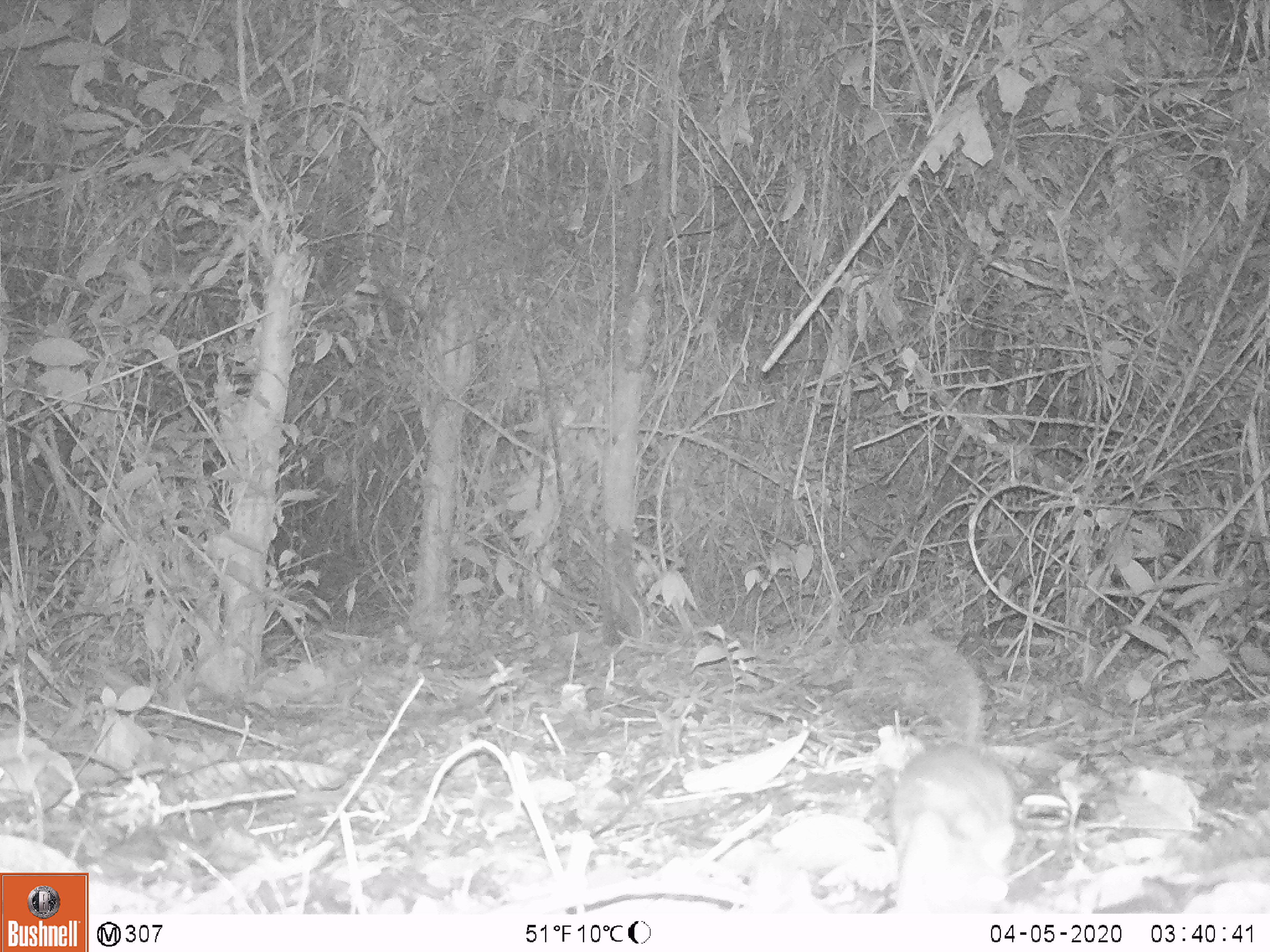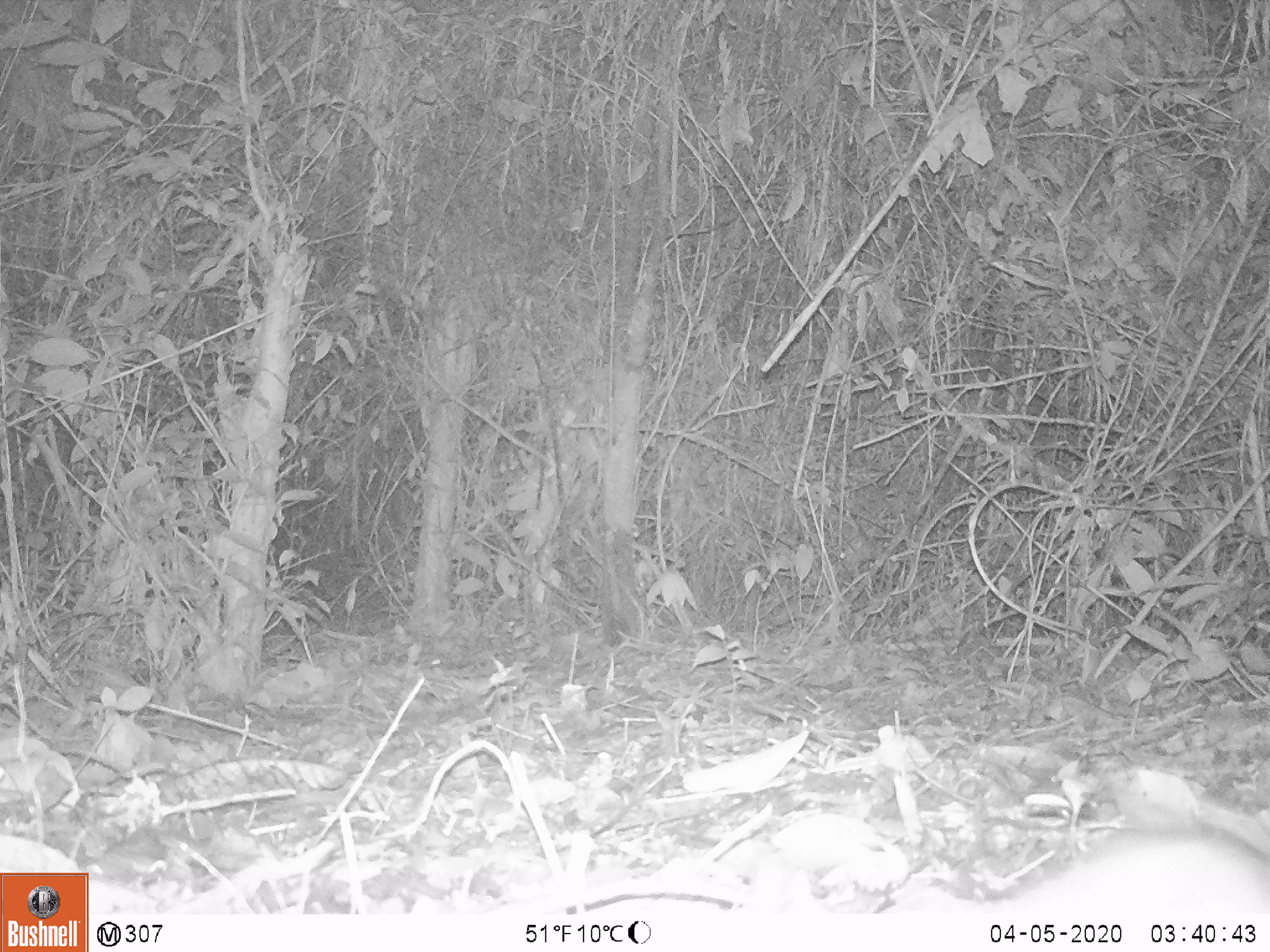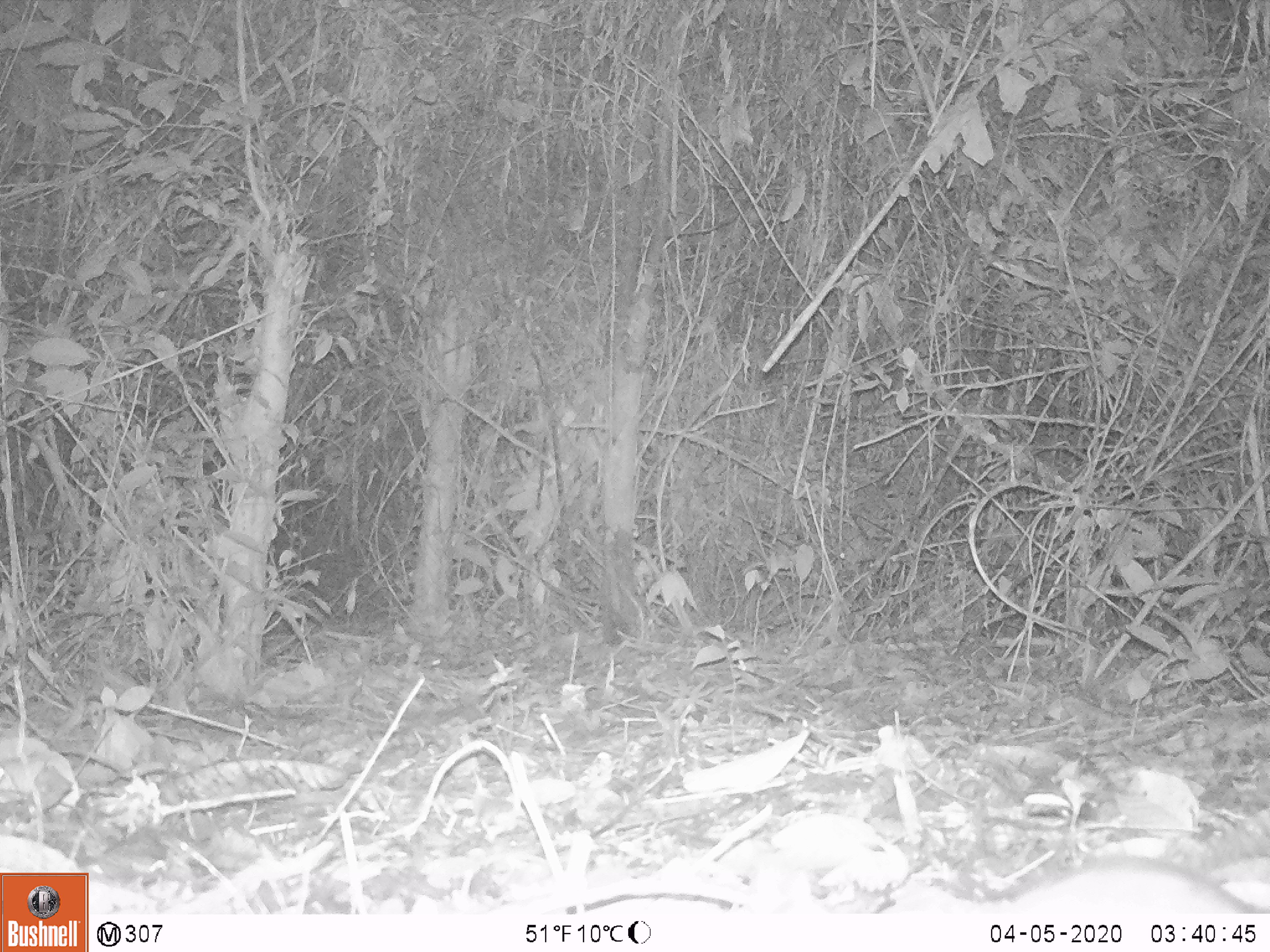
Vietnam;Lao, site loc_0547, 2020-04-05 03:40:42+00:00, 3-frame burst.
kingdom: Animalia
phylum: Chordata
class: Mammalia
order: Rodentia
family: Muridae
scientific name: Muridae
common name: old-world mice and rats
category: unidentified murid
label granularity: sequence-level